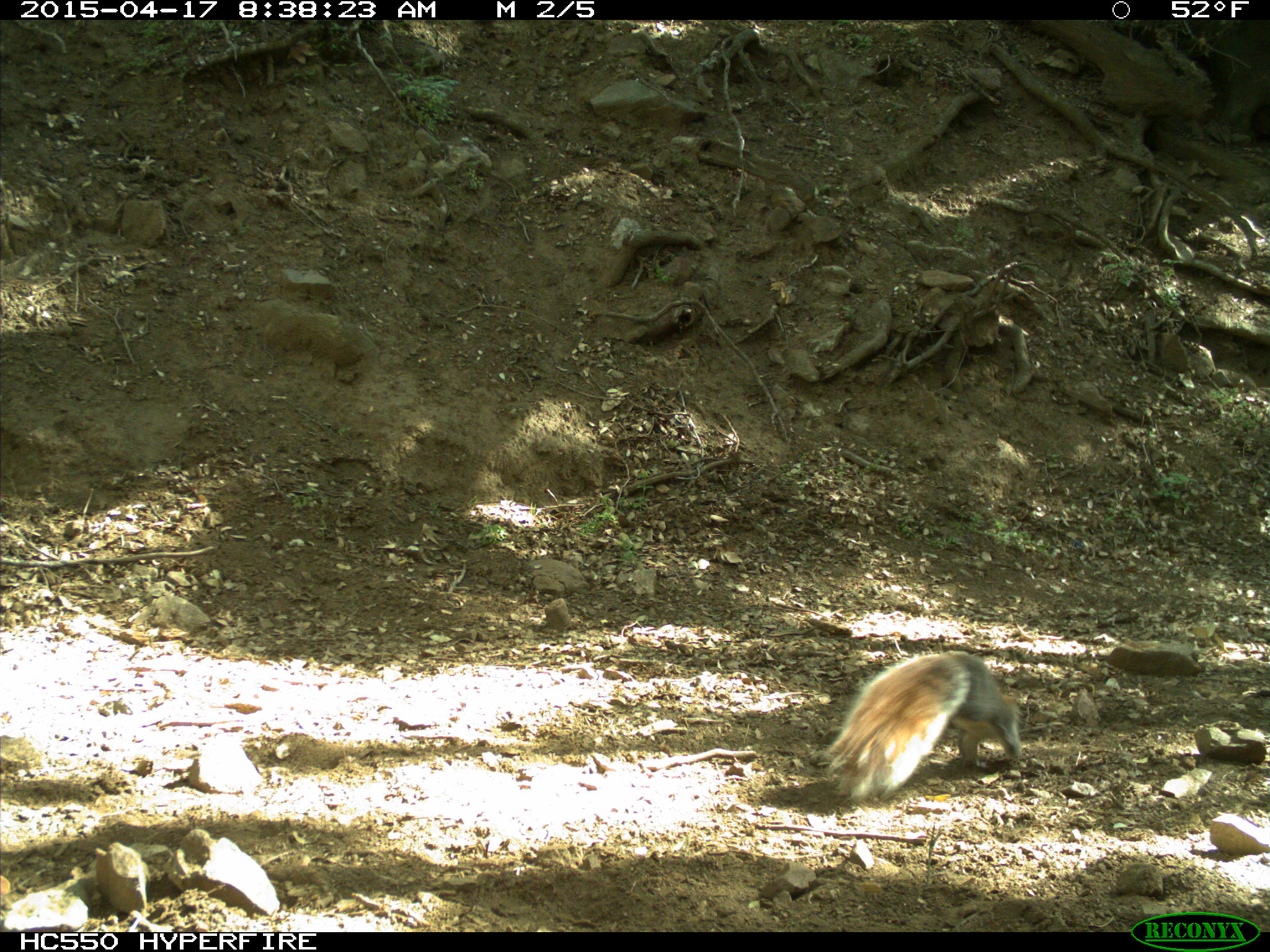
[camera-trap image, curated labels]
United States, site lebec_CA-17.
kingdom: Animalia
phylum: Chordata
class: Mammalia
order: Rodentia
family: Sciuridae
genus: Sciurus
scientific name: Sciurus carolinensis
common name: eastern gray squirrel